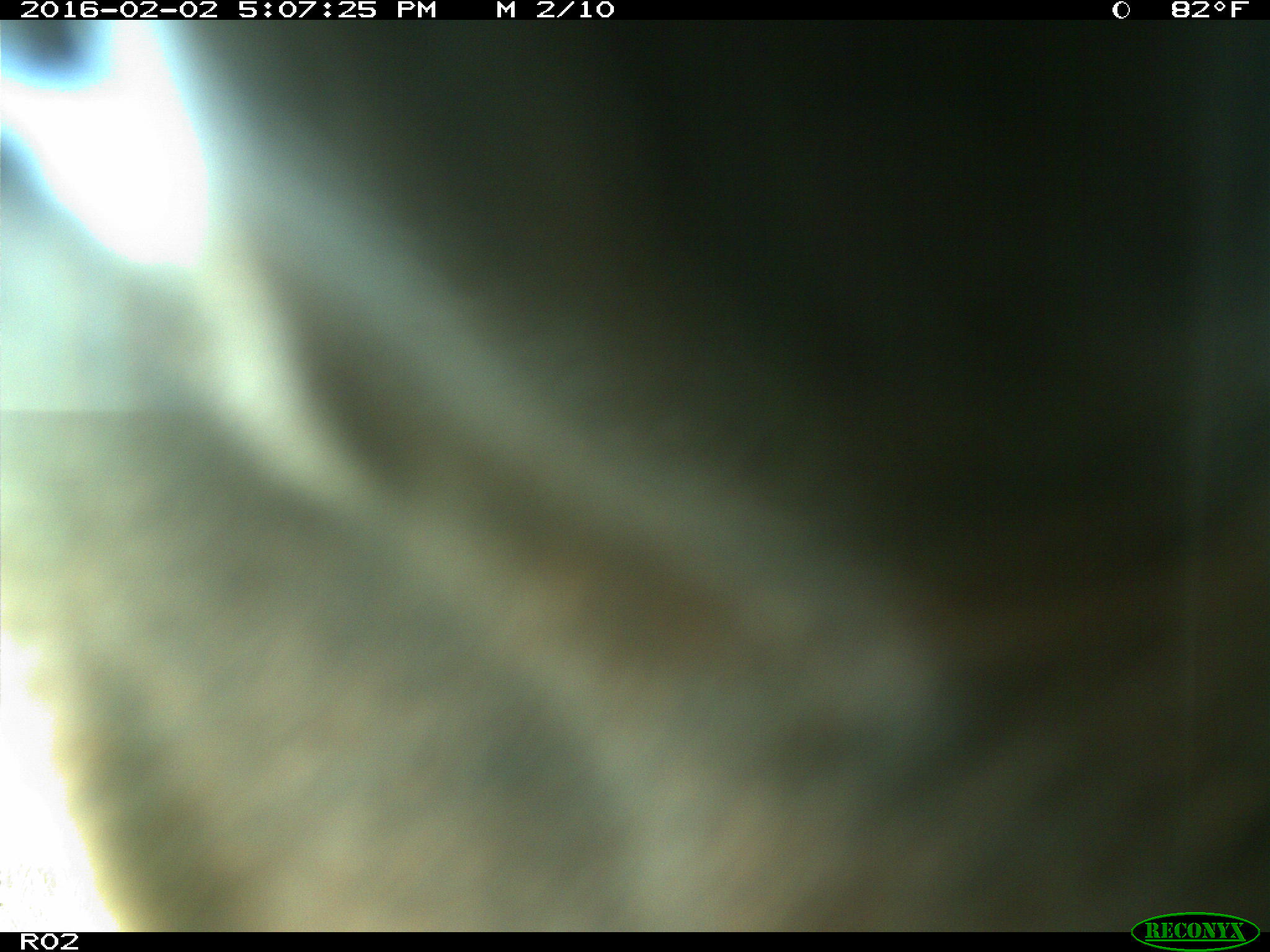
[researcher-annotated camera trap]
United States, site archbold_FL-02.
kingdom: Animalia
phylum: Chordata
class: Mammalia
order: Artiodactyla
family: Bovidae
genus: Bos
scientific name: Bos taurus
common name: domestic cow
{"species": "Bos taurus (domestic cow)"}